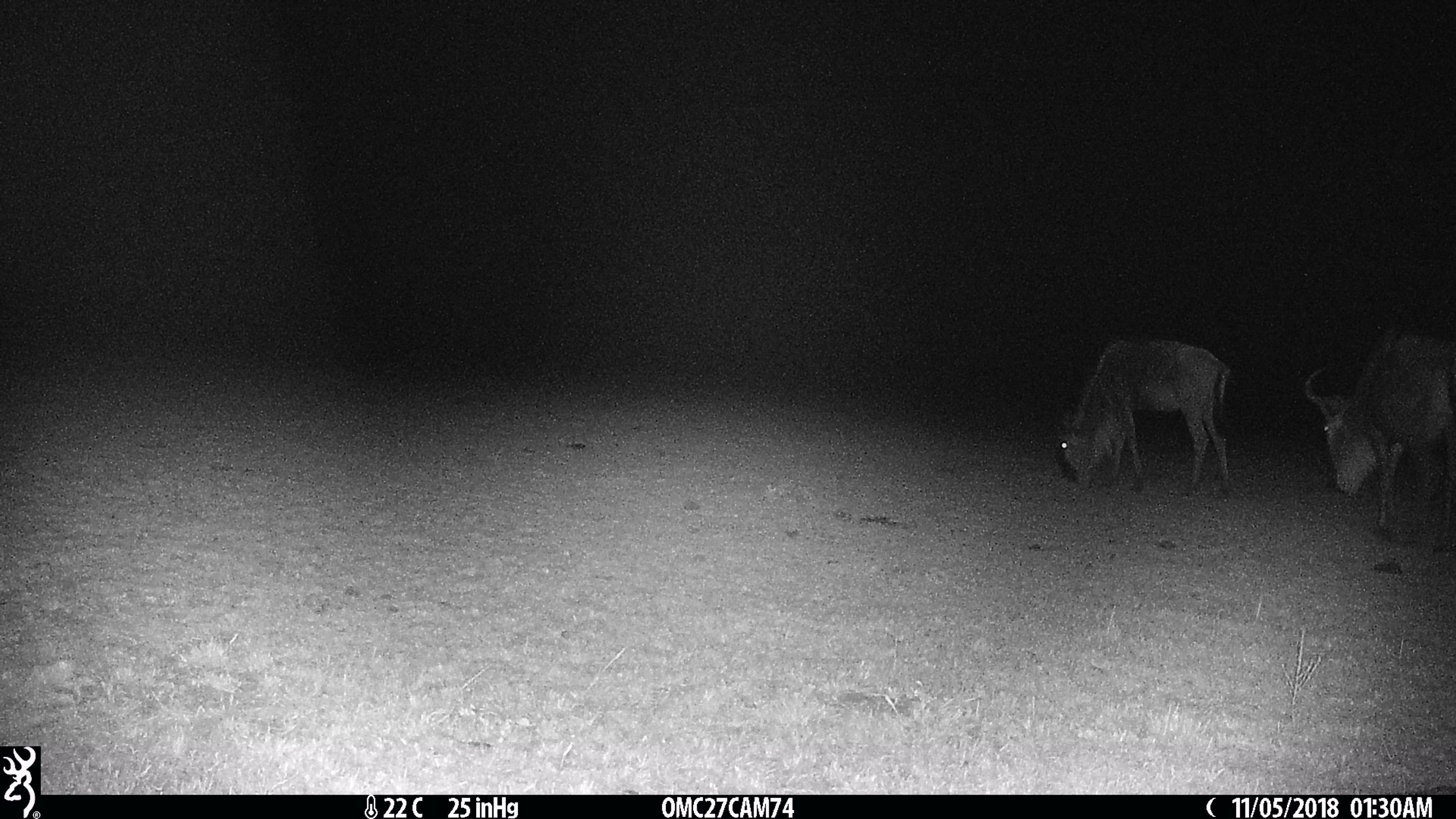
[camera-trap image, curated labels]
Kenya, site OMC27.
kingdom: Animalia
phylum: Chordata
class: Mammalia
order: Artiodactyla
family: Bovidae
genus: Connochaetes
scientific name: Connochaetes taurinus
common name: blue wildebeest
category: wildebeest